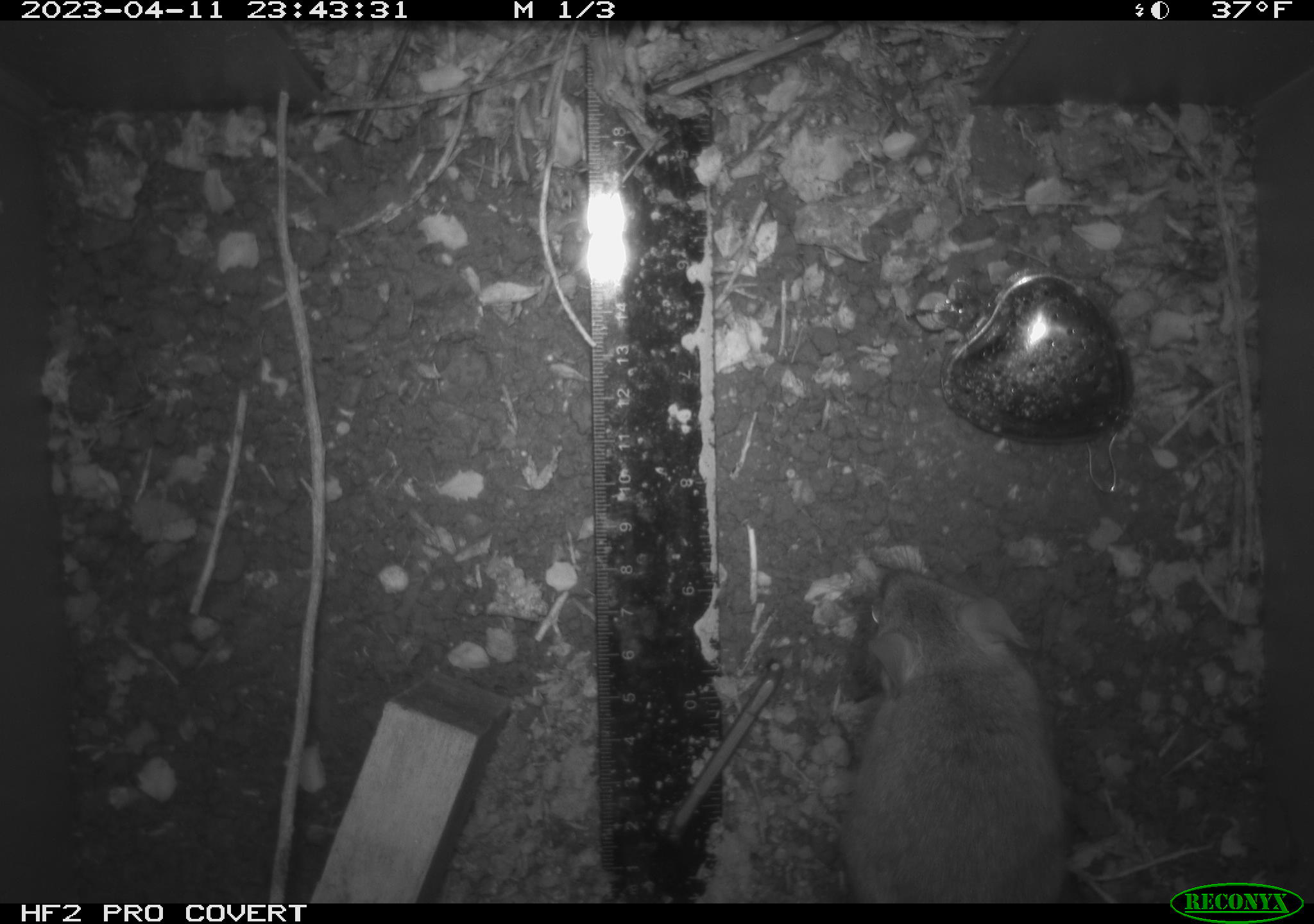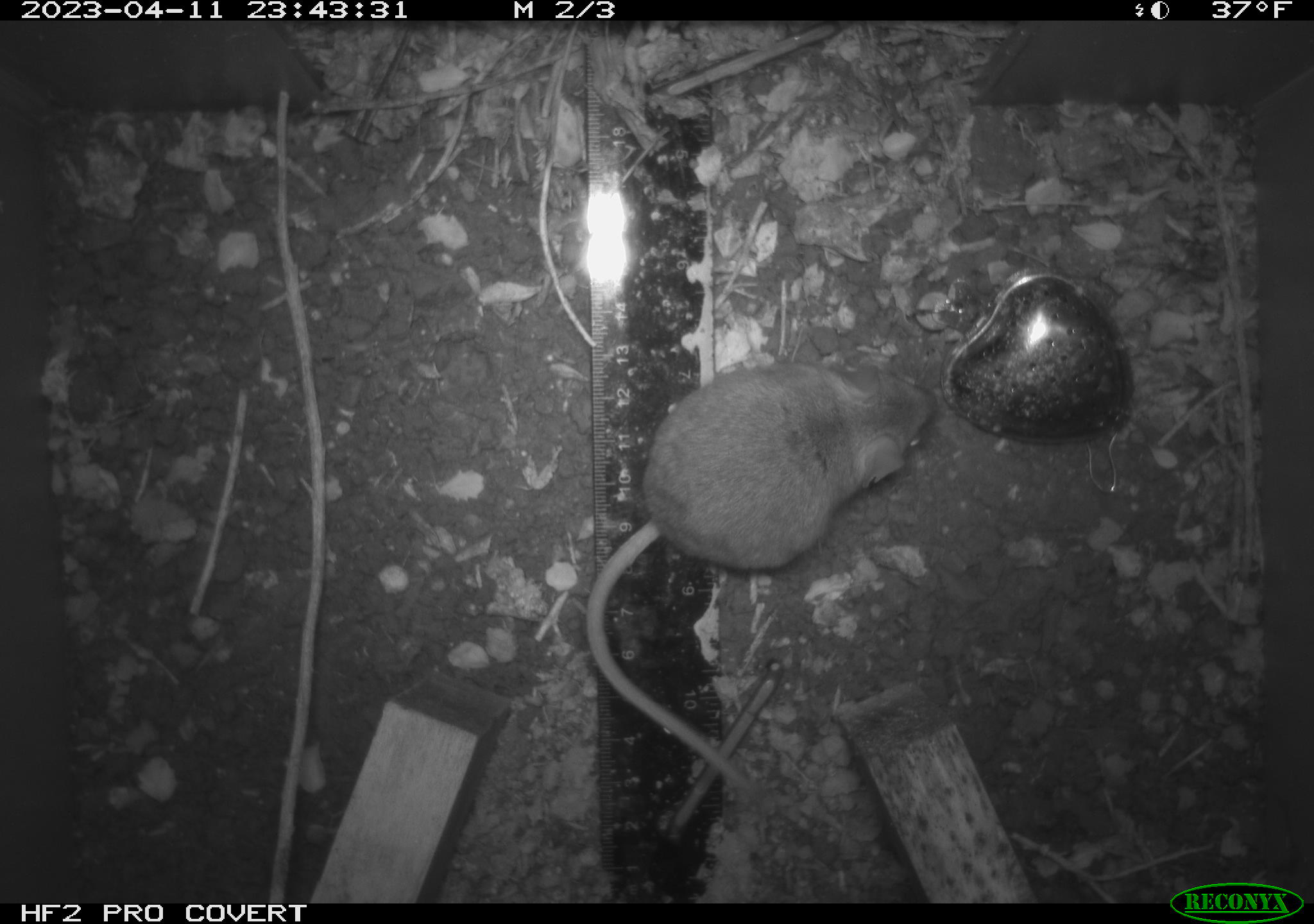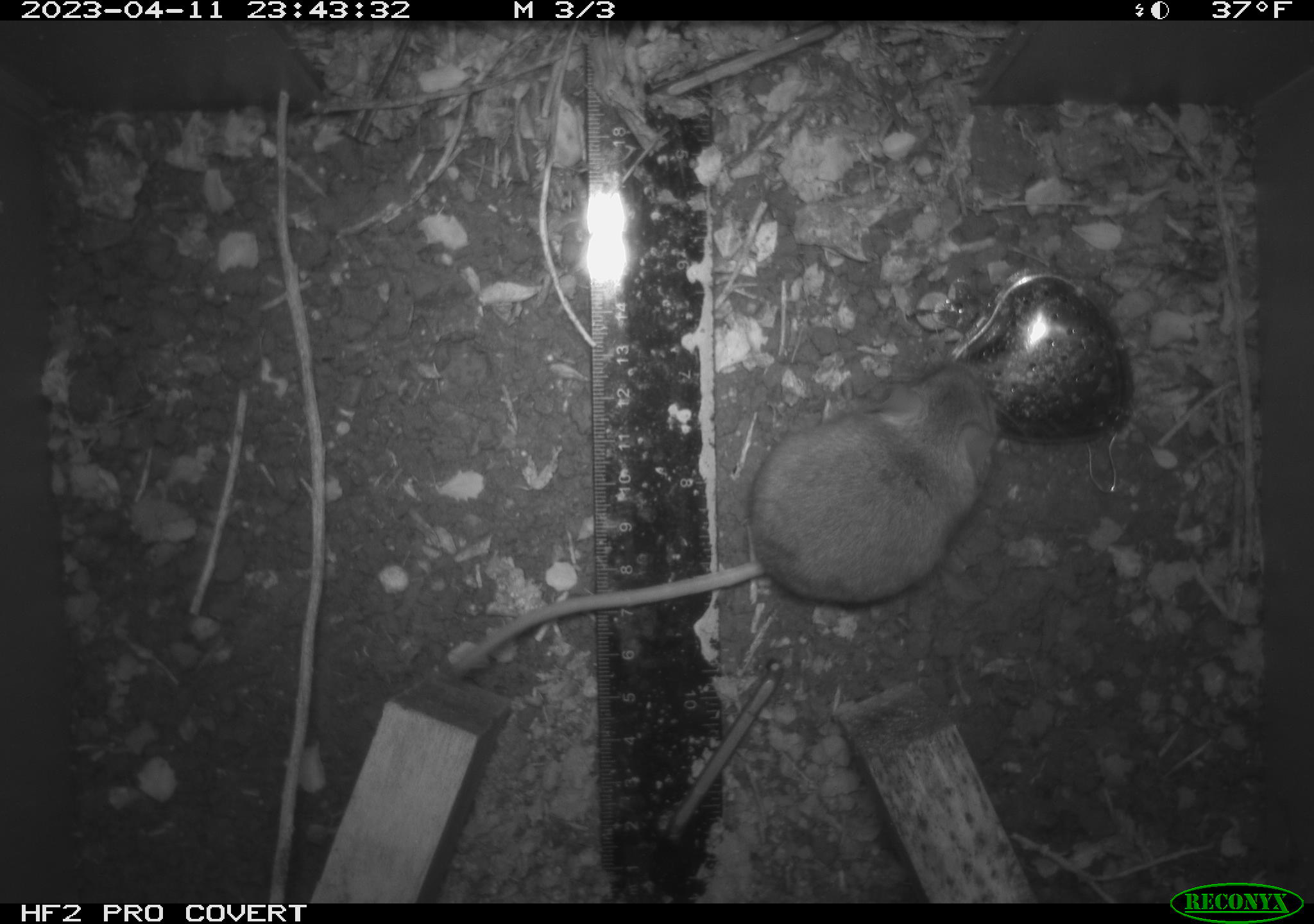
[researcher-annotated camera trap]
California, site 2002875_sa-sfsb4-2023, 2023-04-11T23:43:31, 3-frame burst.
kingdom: Animalia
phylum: Chordata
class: Mammalia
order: Rodentia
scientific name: Rodentia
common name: mouse species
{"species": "mouse species (Rodentia)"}